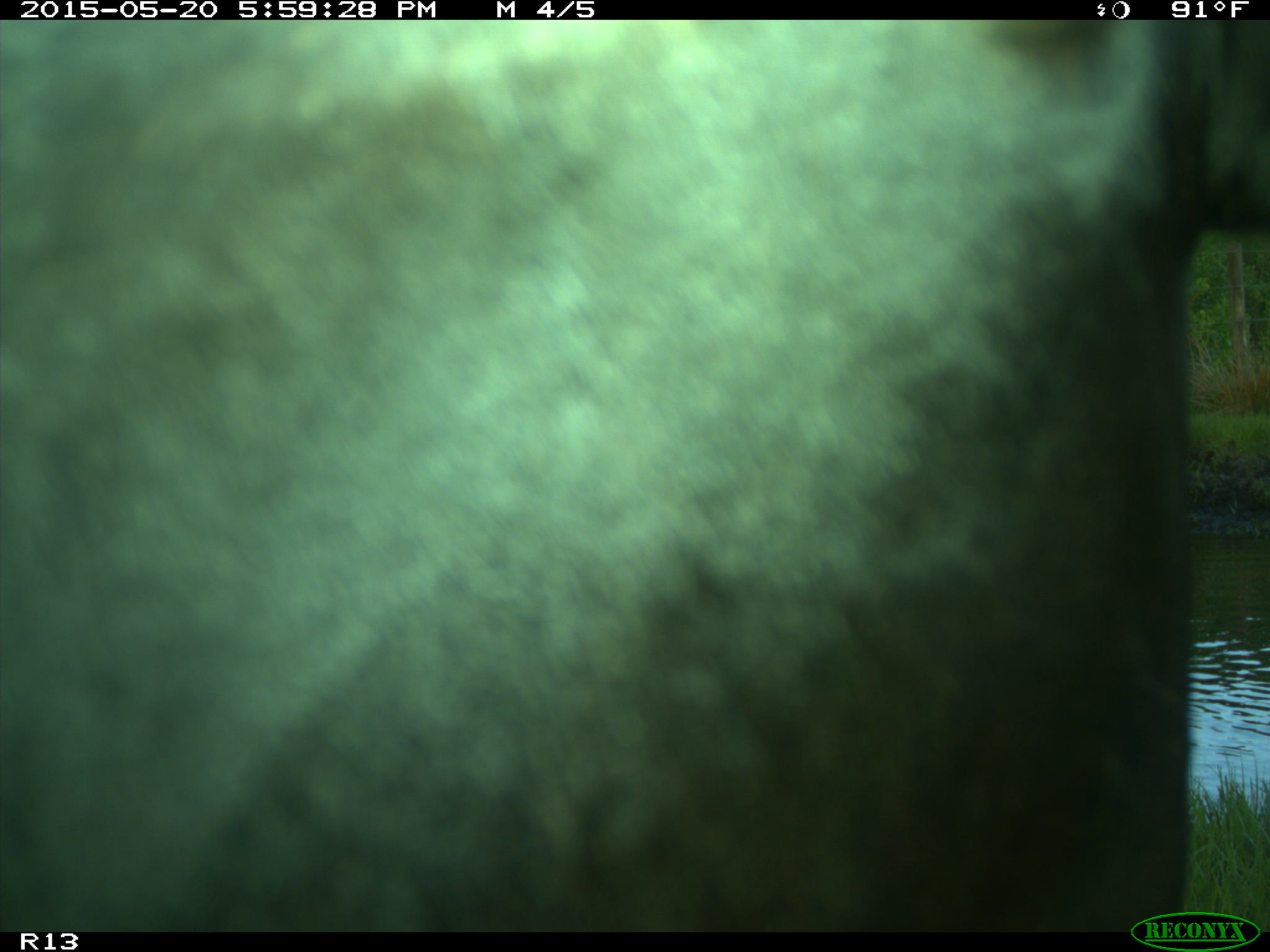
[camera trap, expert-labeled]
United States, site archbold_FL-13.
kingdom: Animalia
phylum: Chordata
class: Mammalia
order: Artiodactyla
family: Bovidae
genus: Bos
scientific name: Bos taurus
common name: domestic cow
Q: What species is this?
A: Bos taurus (domestic cow).